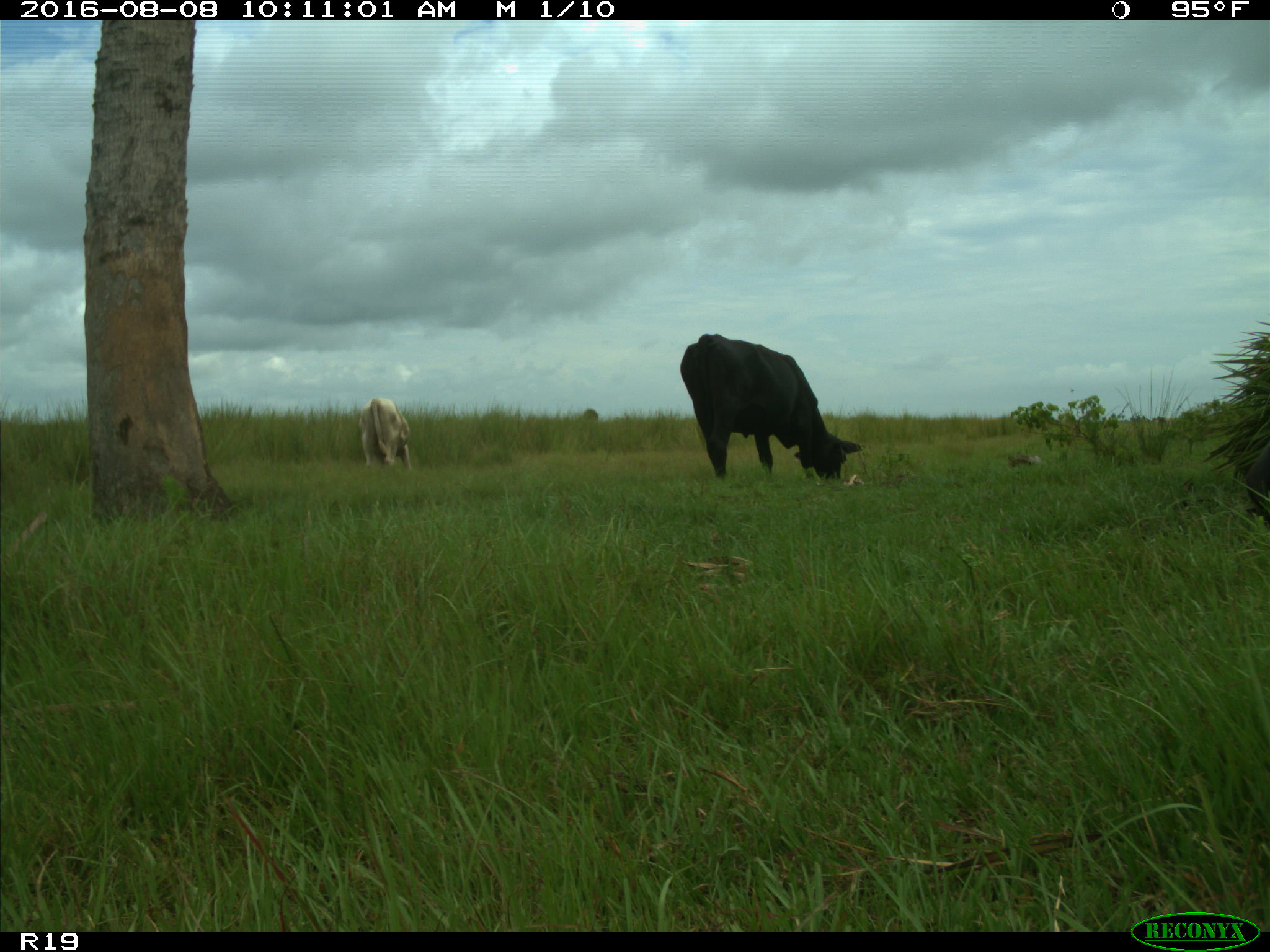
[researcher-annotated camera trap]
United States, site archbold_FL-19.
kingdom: Animalia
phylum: Chordata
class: Mammalia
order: Artiodactyla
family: Bovidae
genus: Bos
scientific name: Bos taurus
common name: domestic cow